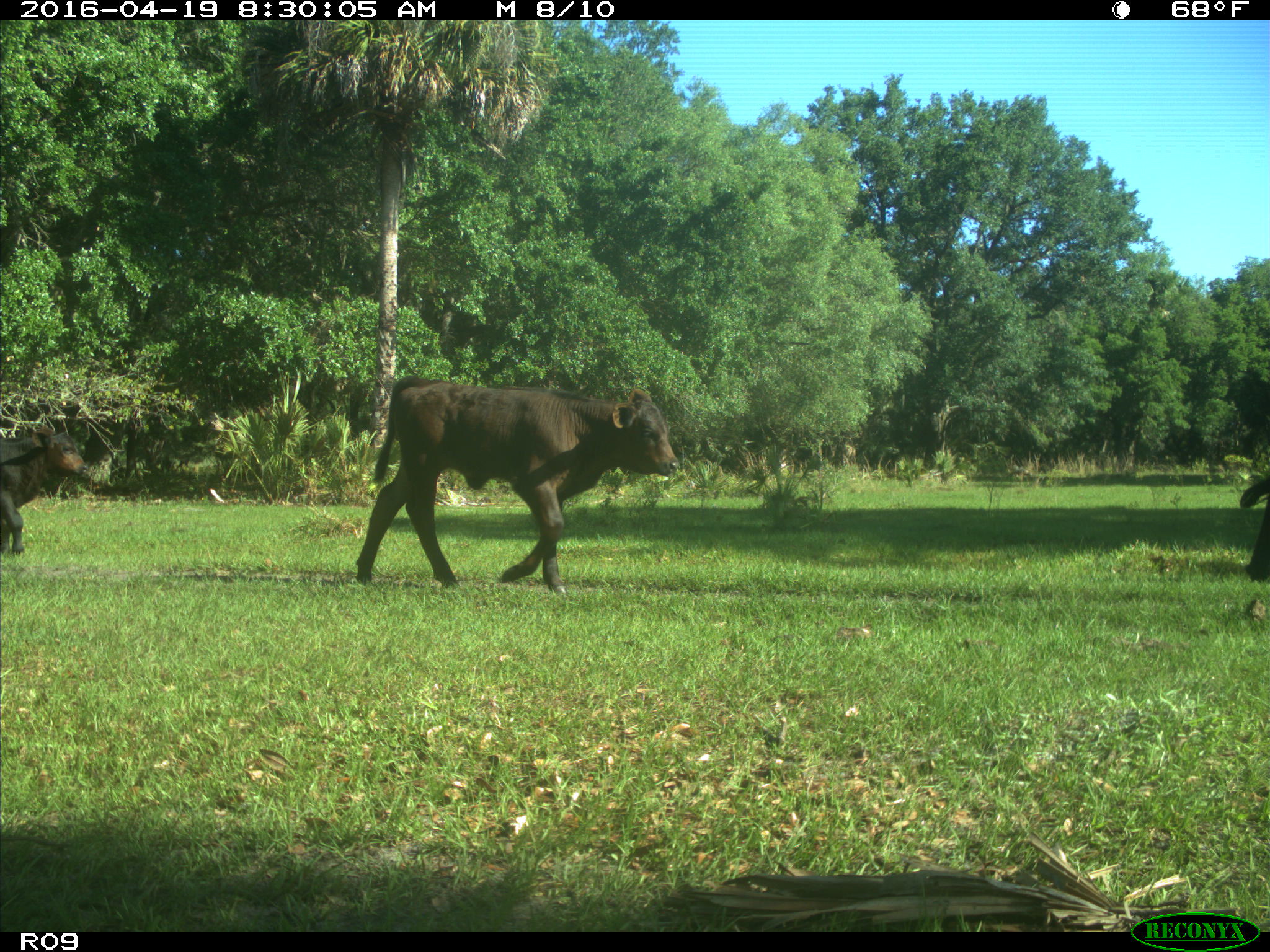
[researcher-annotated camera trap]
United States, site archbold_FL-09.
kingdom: Animalia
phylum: Chordata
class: Mammalia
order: Artiodactyla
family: Bovidae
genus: Bos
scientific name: Bos taurus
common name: domestic cow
Bos taurus (domestic cow).